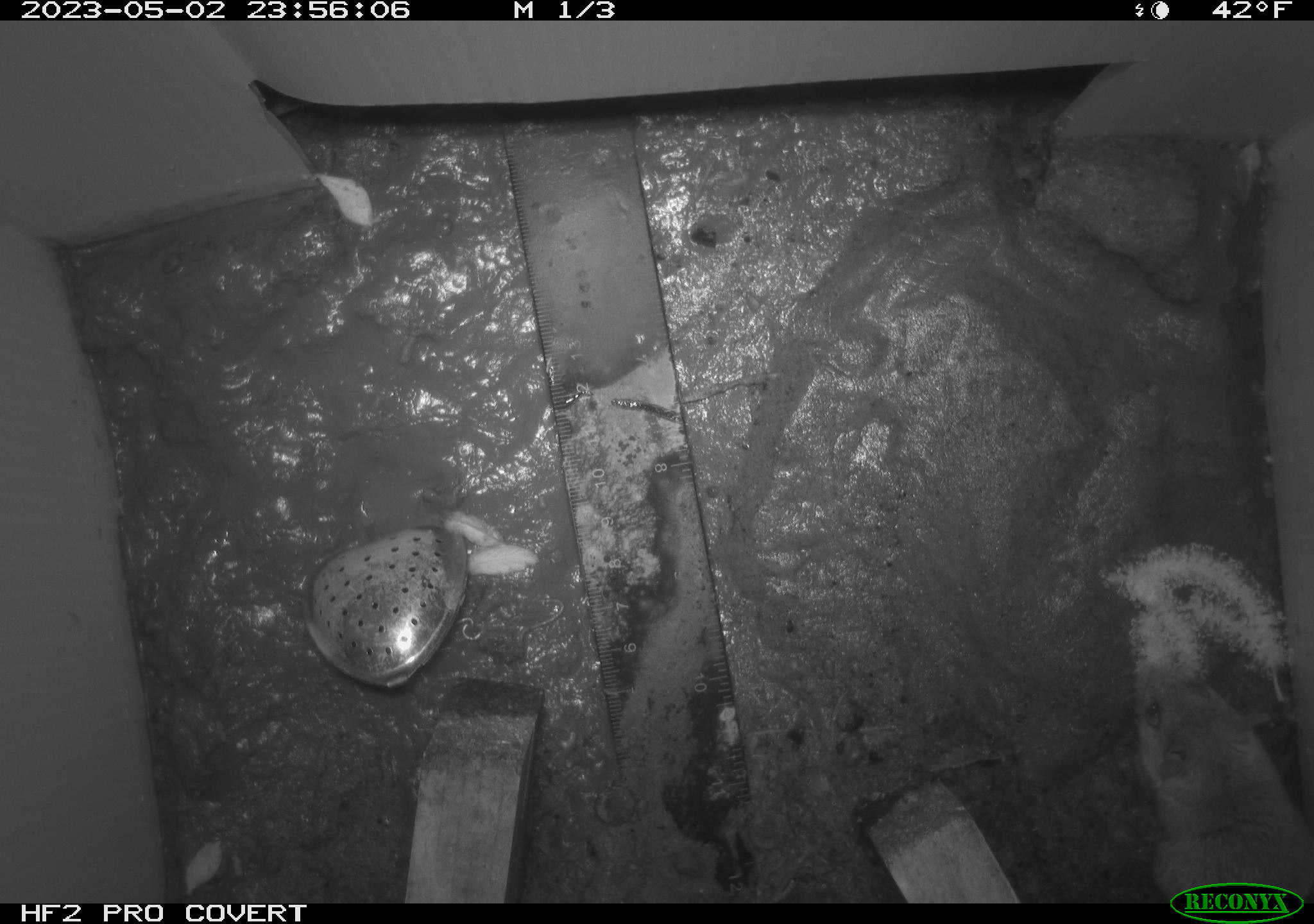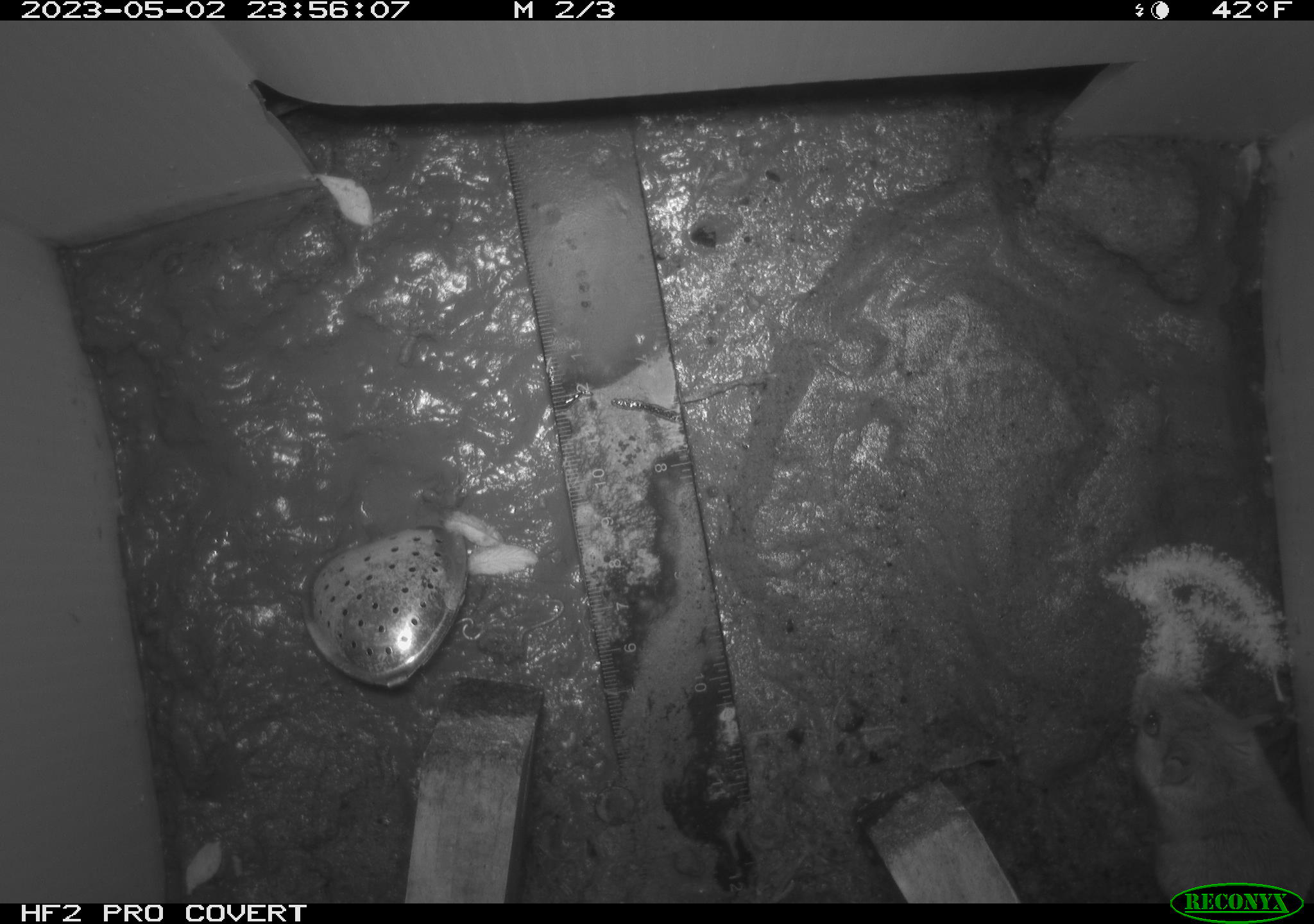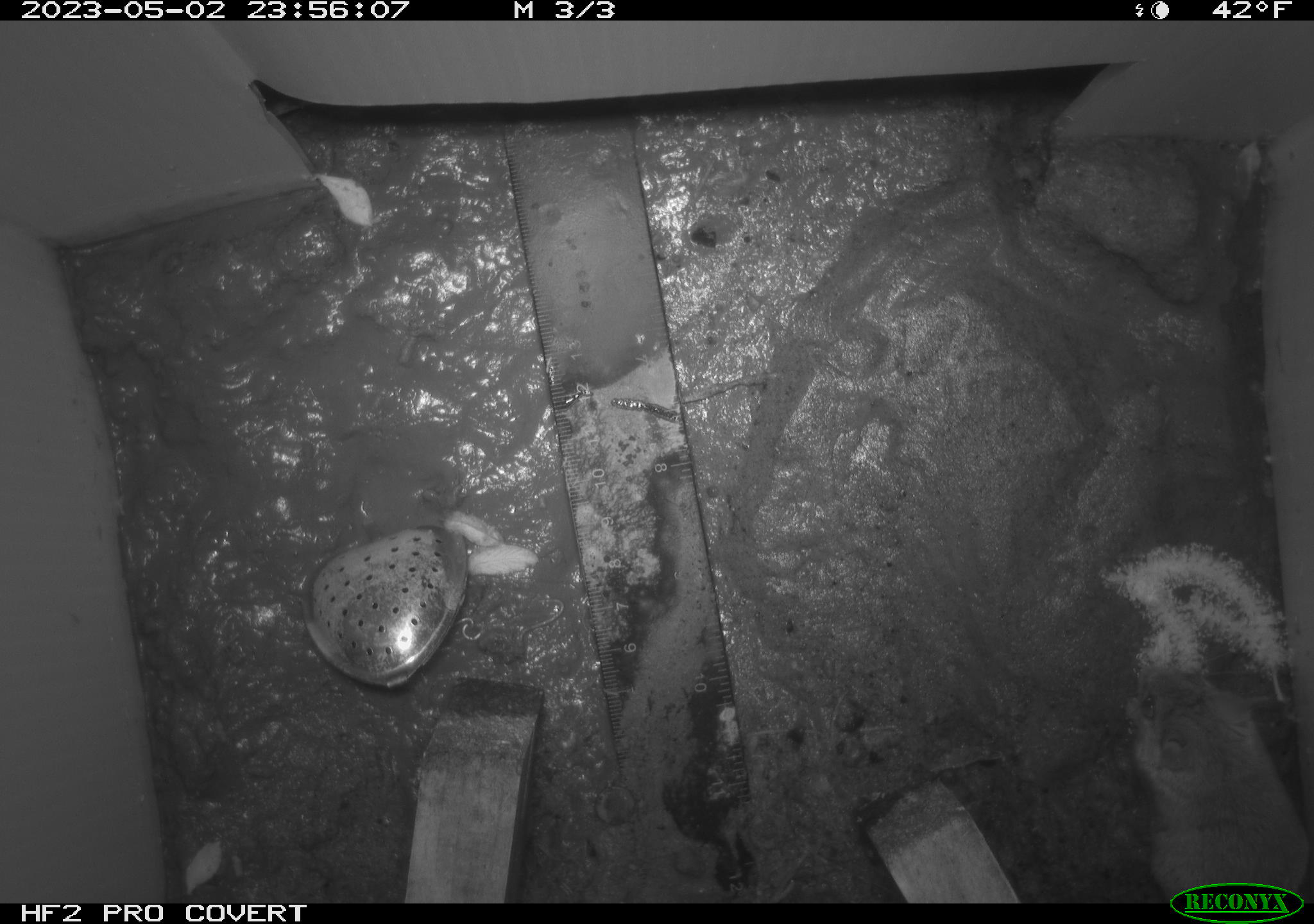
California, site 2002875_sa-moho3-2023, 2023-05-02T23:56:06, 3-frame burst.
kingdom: Animalia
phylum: Chordata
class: Mammalia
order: Rodentia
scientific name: Rodentia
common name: mouse species